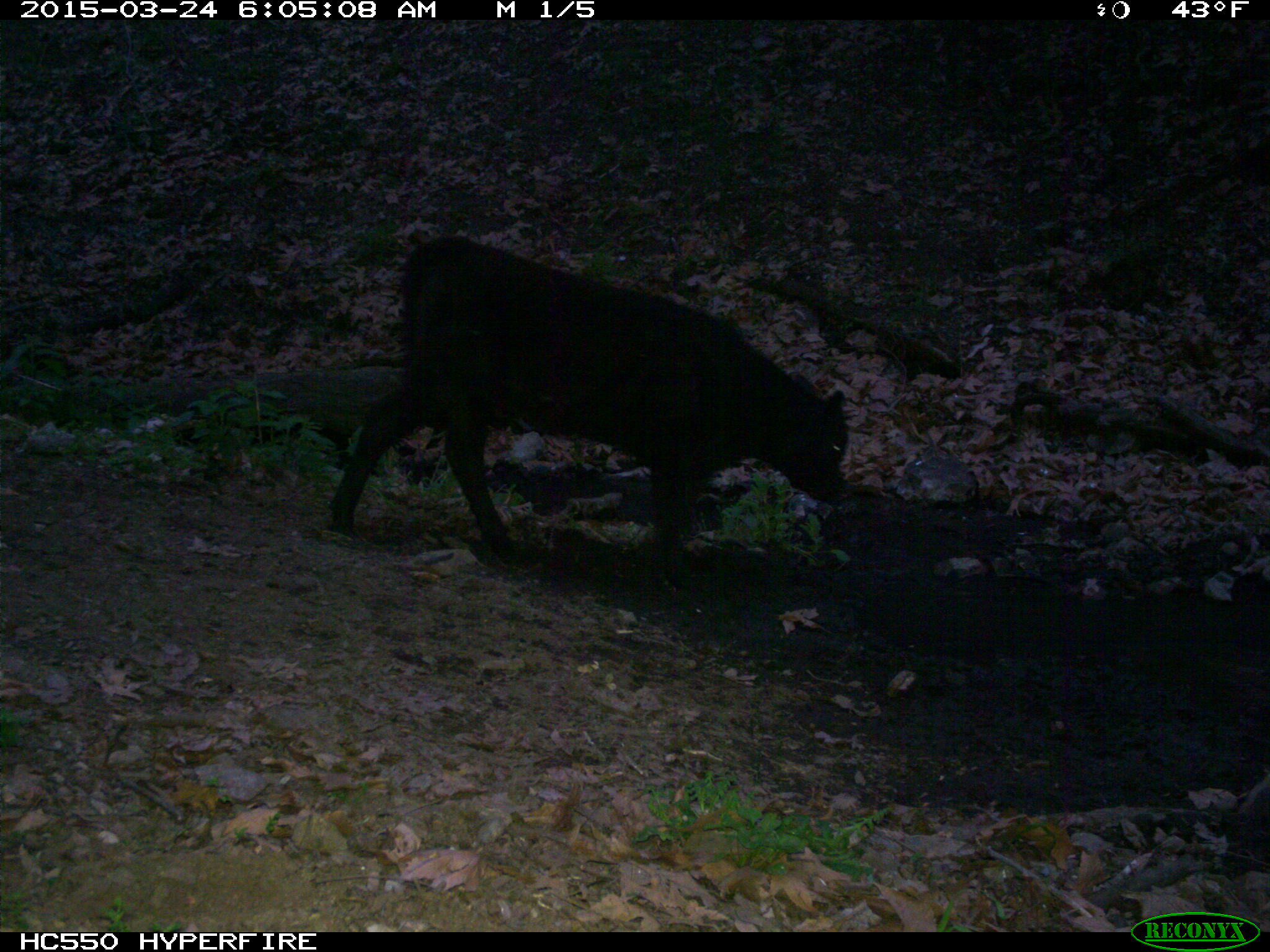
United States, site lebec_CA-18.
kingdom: Animalia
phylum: Chordata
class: Mammalia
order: Artiodactyla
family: Bovidae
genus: Bos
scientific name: Bos taurus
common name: domestic cow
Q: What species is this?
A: Bos taurus (domestic cow).